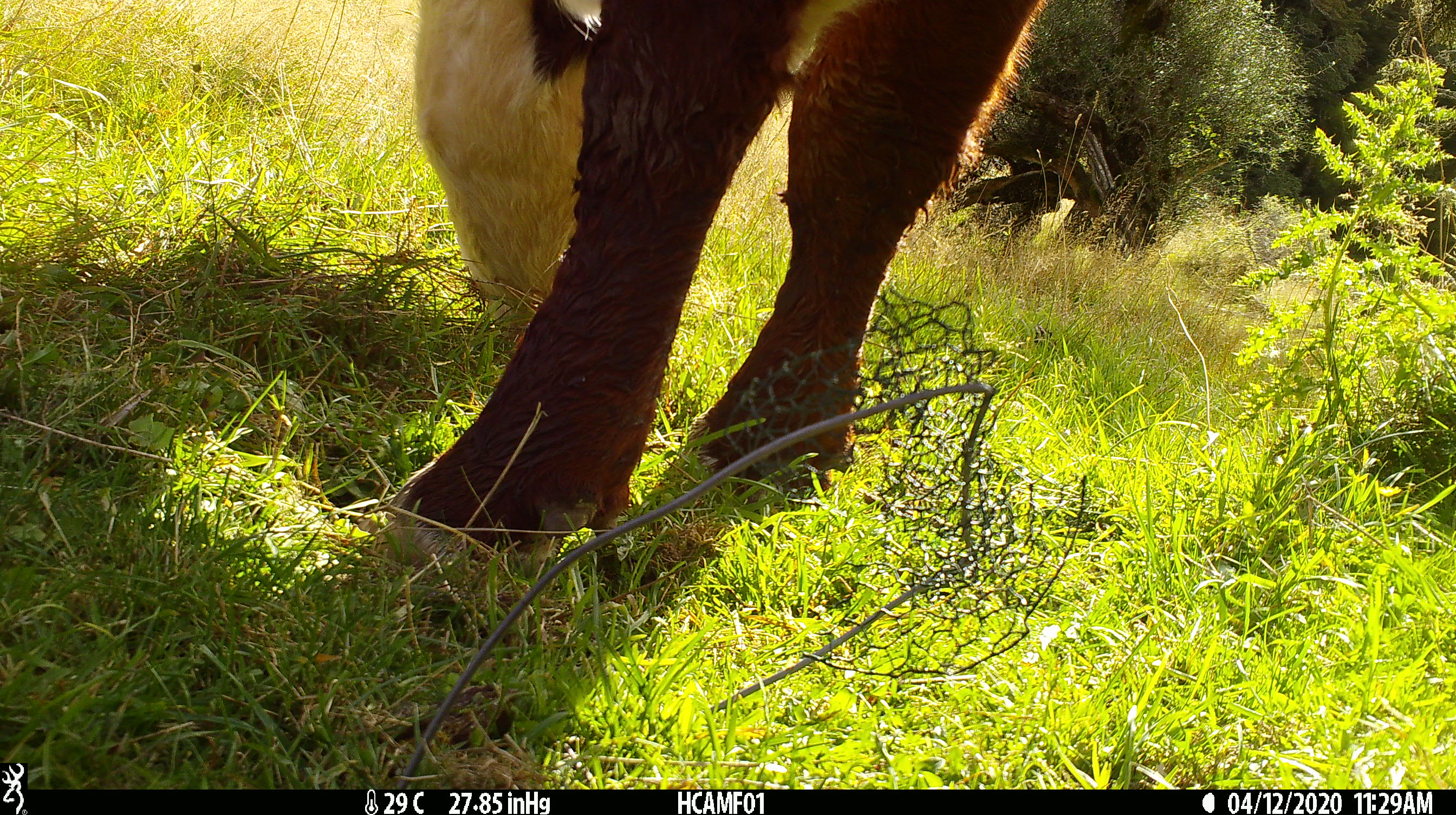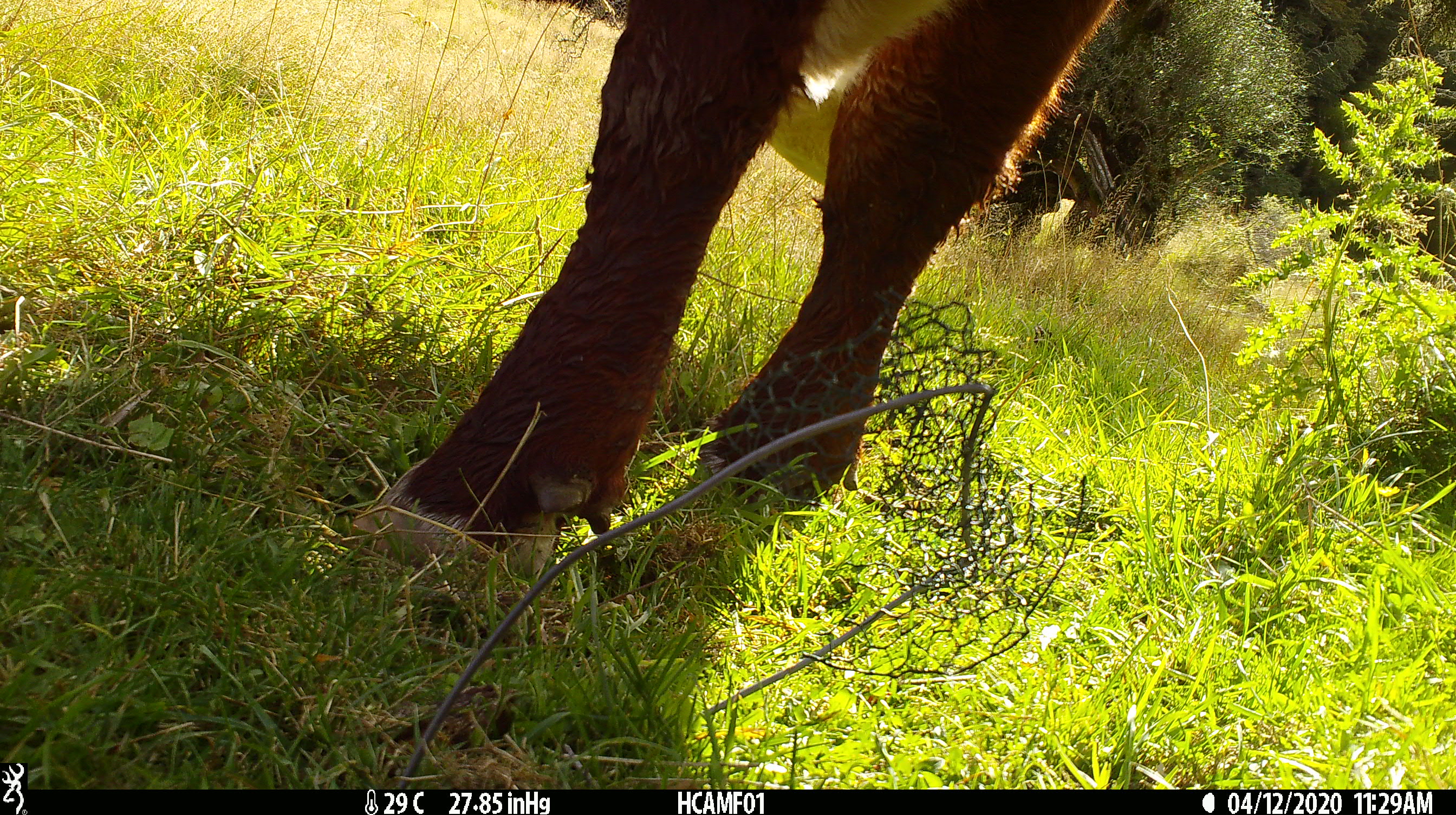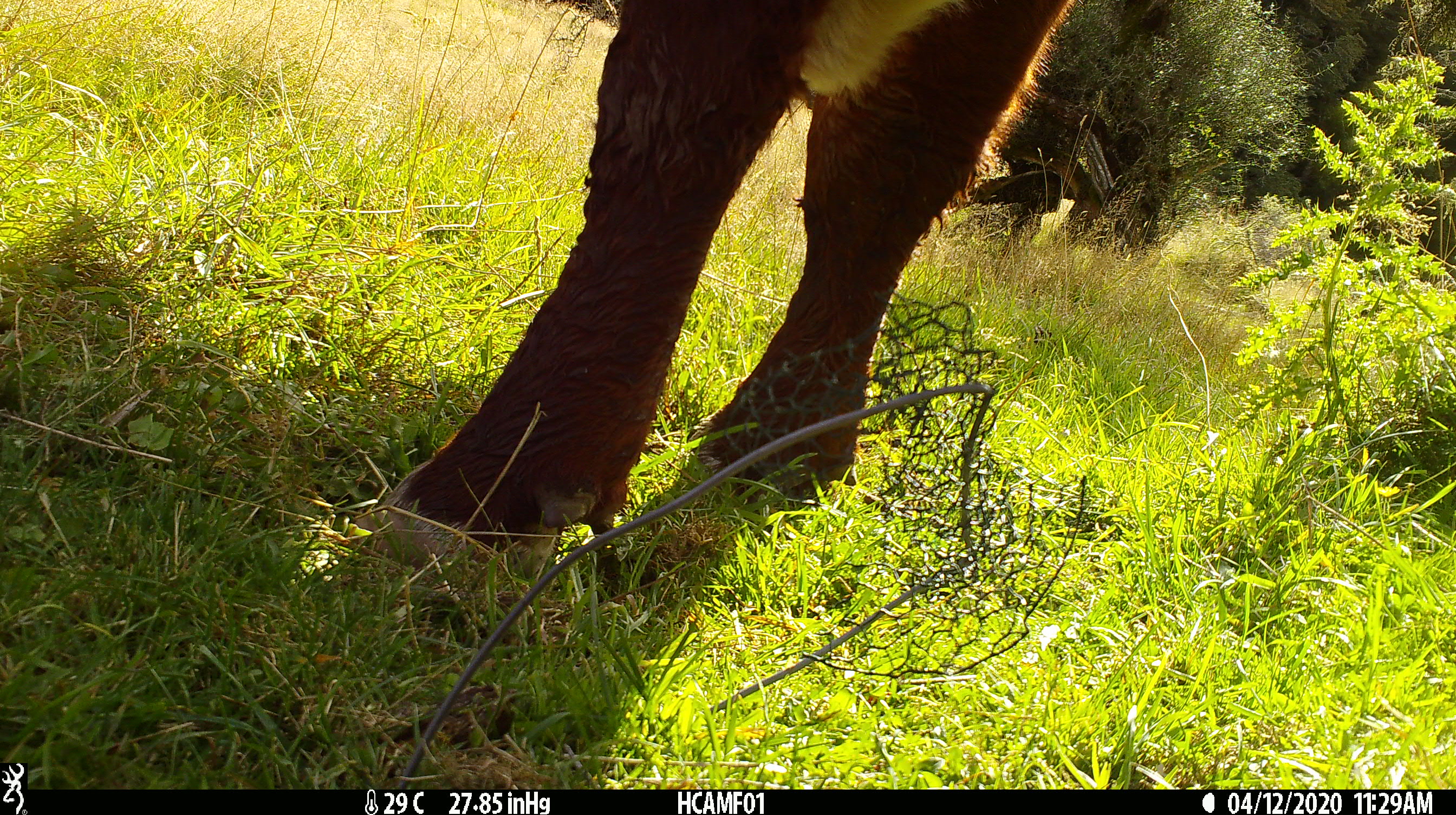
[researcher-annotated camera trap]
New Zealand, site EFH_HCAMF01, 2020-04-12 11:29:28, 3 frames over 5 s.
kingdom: Animalia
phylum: Chordata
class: Mammalia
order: Artiodactyla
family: Bovidae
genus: Bos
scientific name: Bos taurus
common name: domestic cow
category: cow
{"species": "cow (domestic cow) (Bos taurus)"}